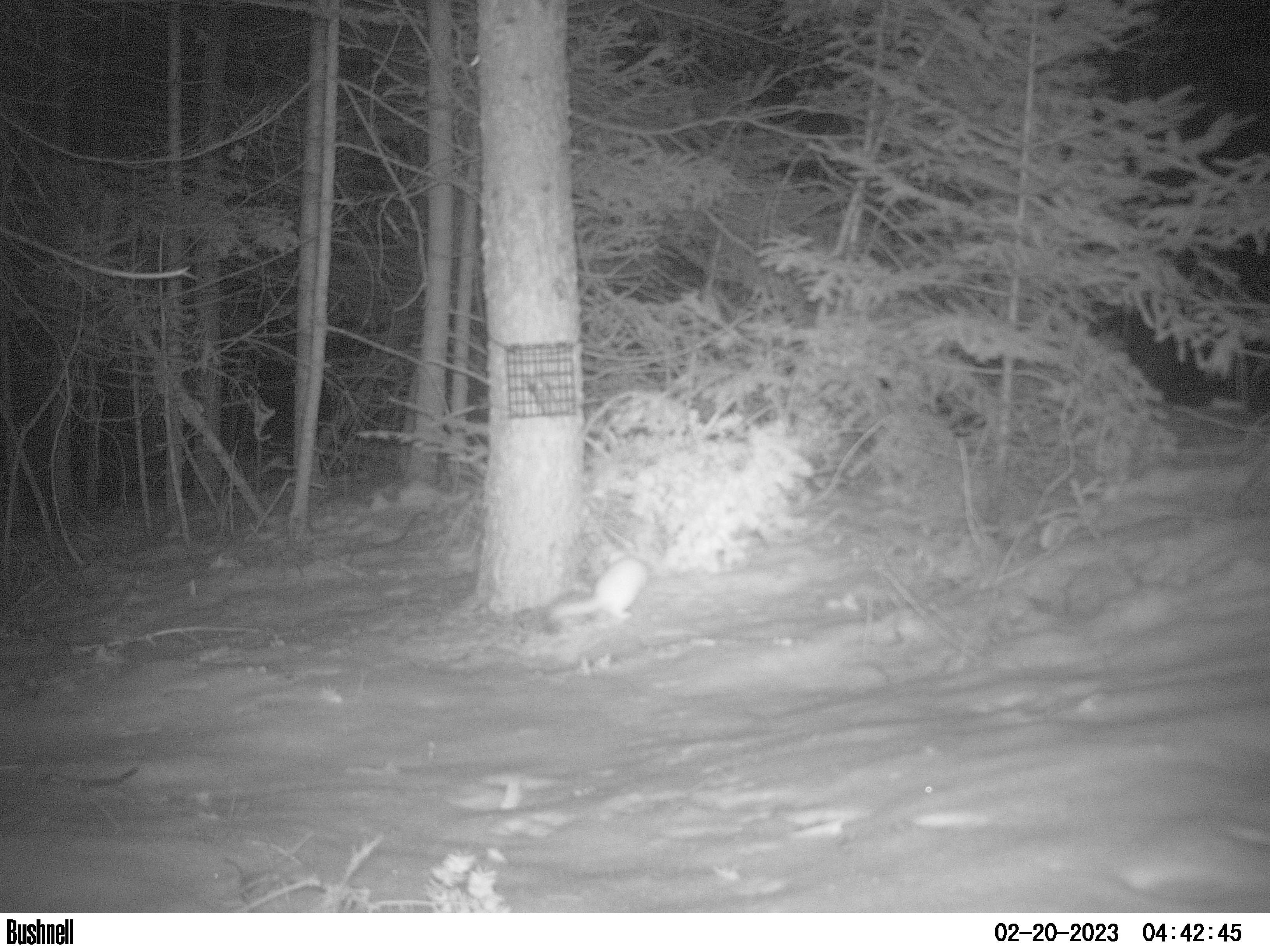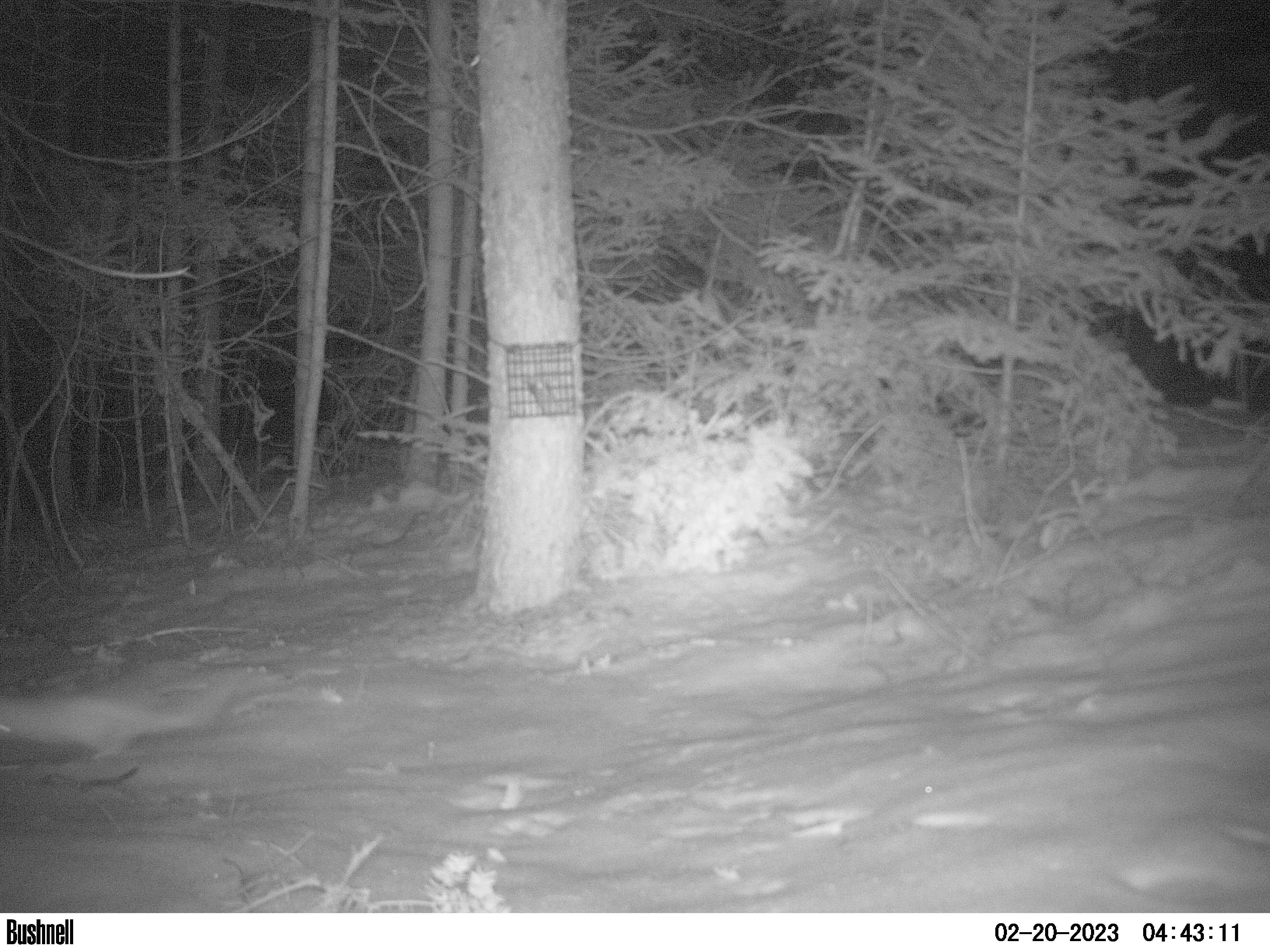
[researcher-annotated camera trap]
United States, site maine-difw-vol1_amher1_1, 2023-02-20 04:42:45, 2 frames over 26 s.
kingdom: Animalia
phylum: Chordata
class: Mammalia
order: Carnivora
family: Mustelidae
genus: Neogale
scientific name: Neogale frenata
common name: long-tailed weasel